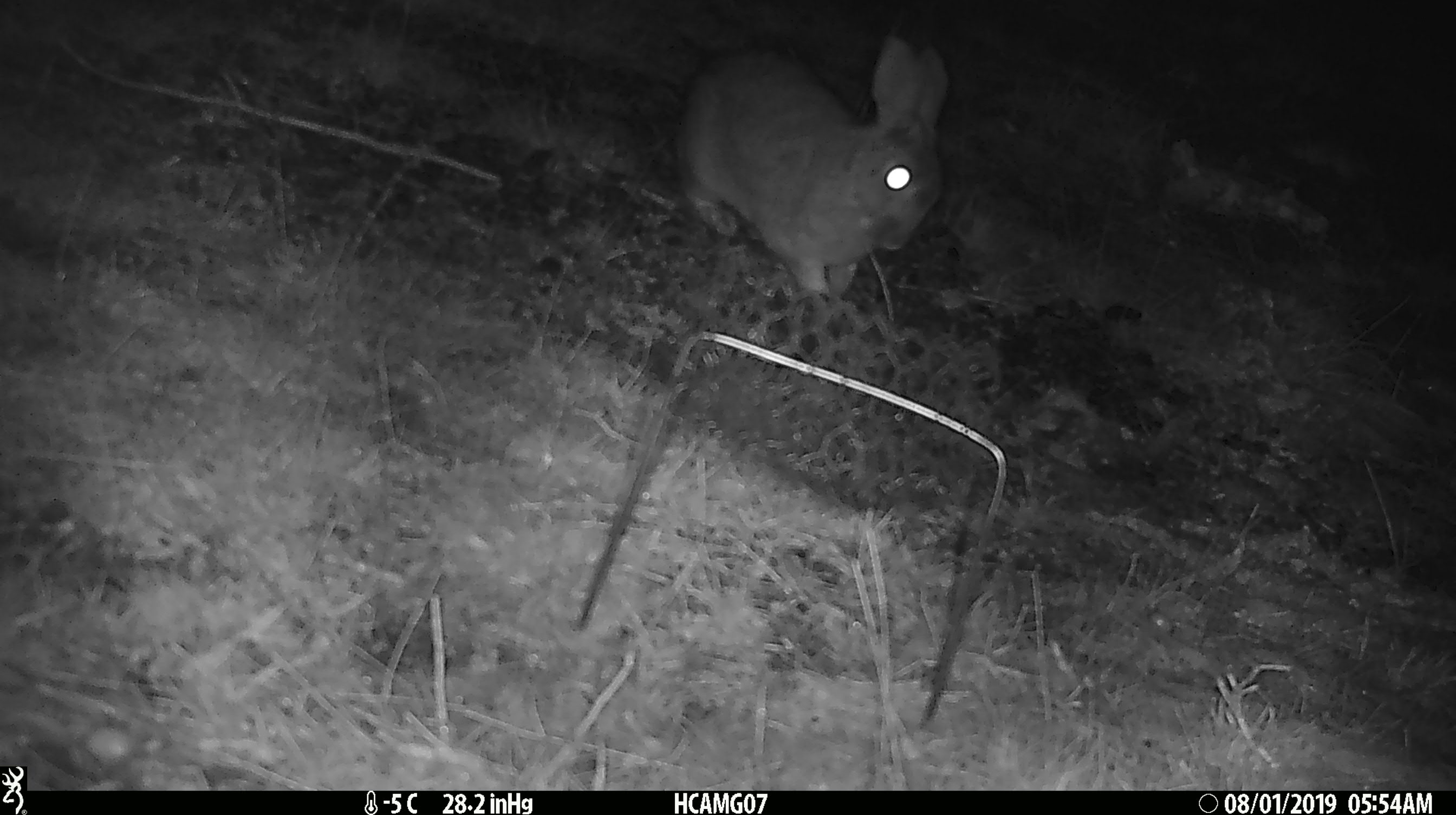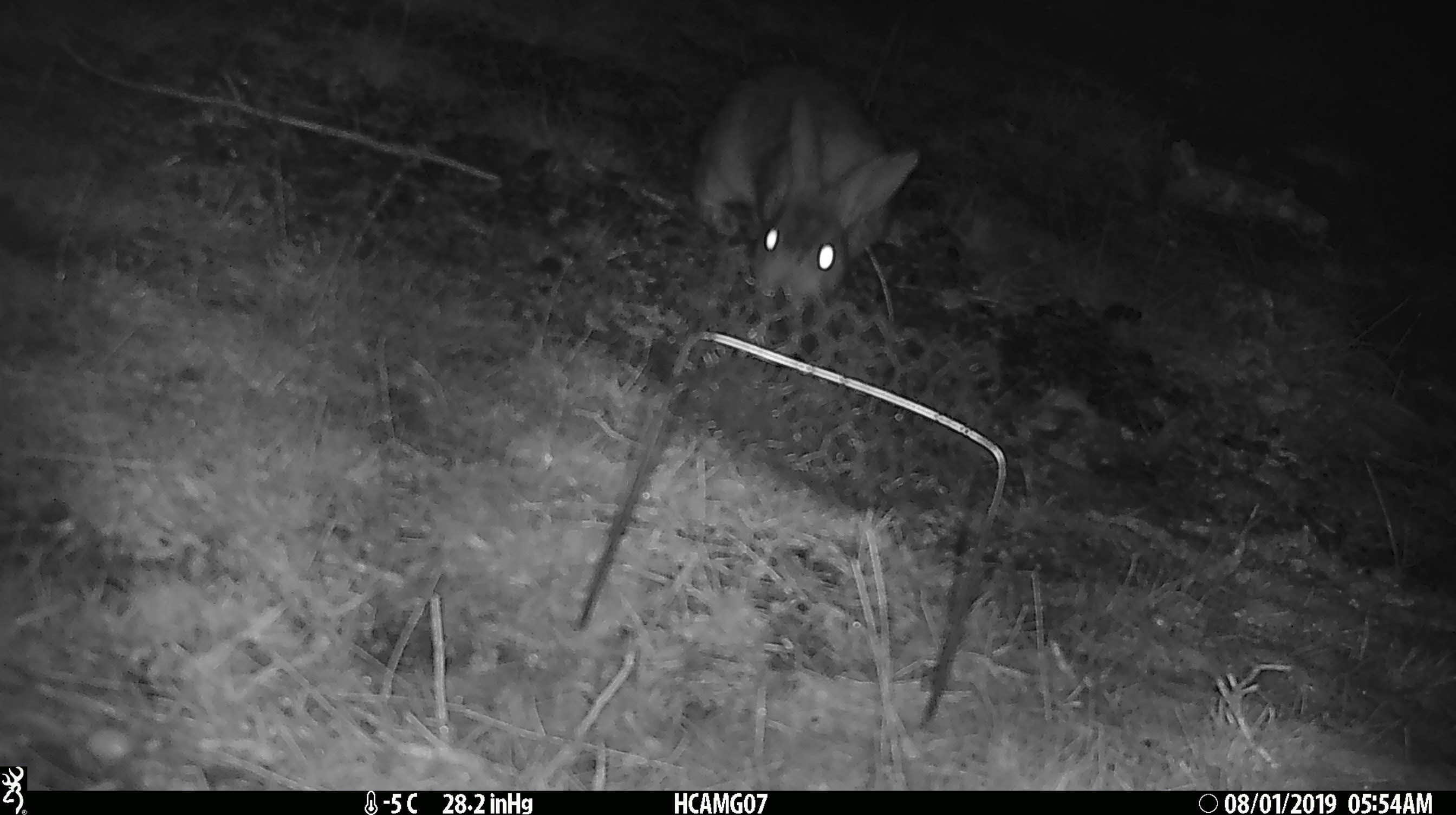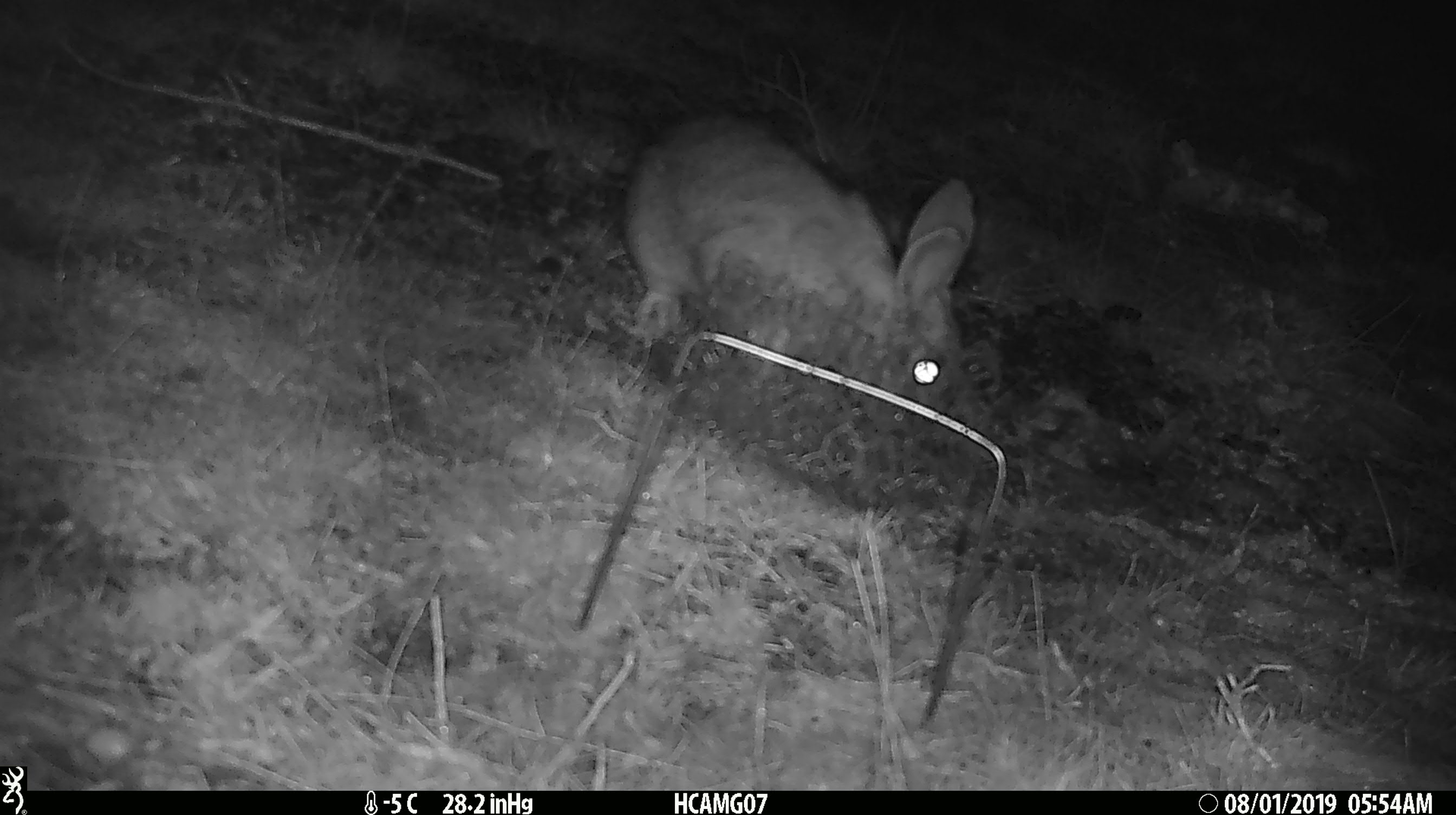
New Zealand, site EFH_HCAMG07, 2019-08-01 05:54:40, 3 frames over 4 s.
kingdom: Animalia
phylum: Chordata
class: Mammalia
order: Lagomorpha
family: Leporidae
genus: Lepus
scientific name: Lepus europaeus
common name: brown hare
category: hare